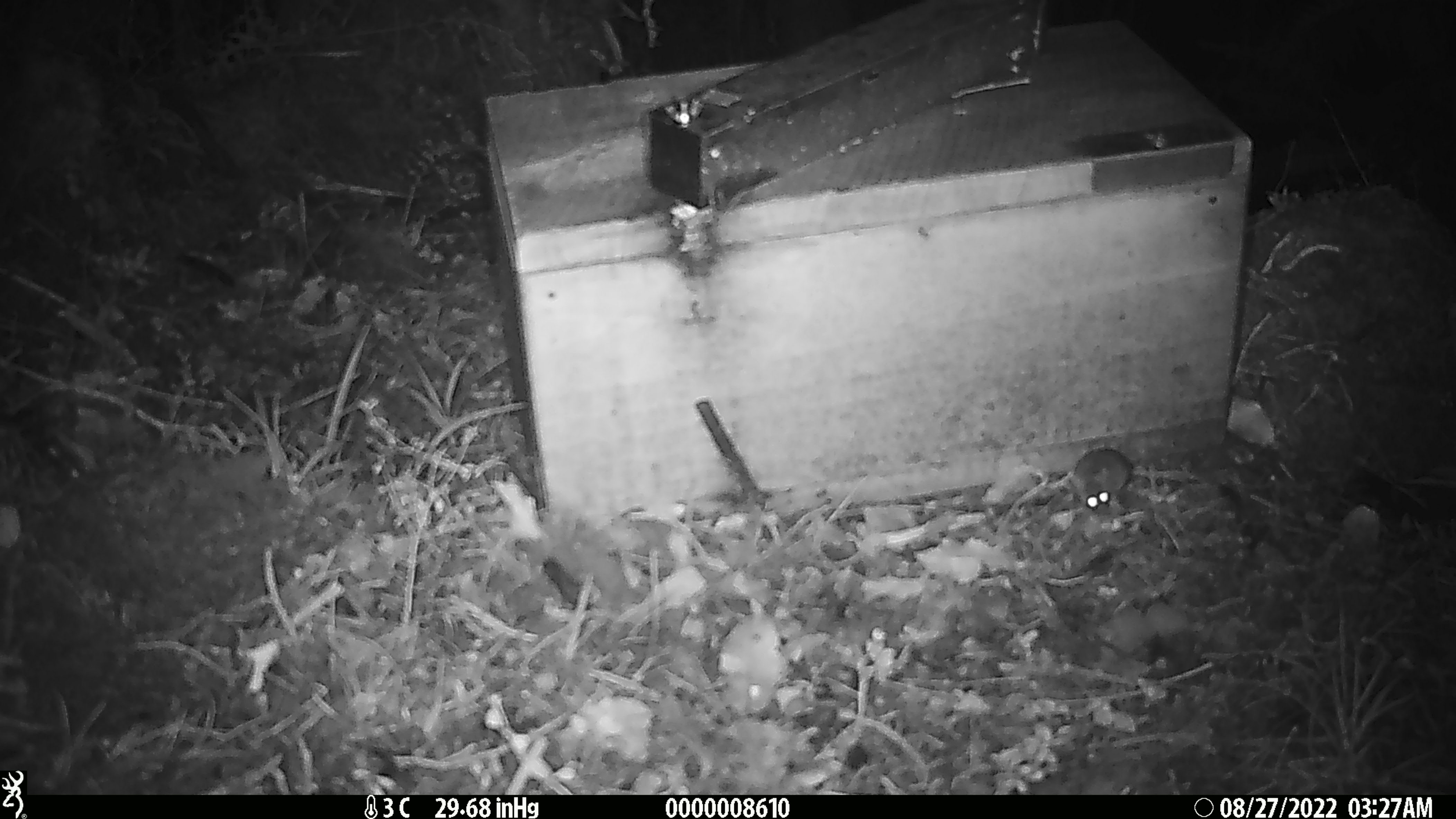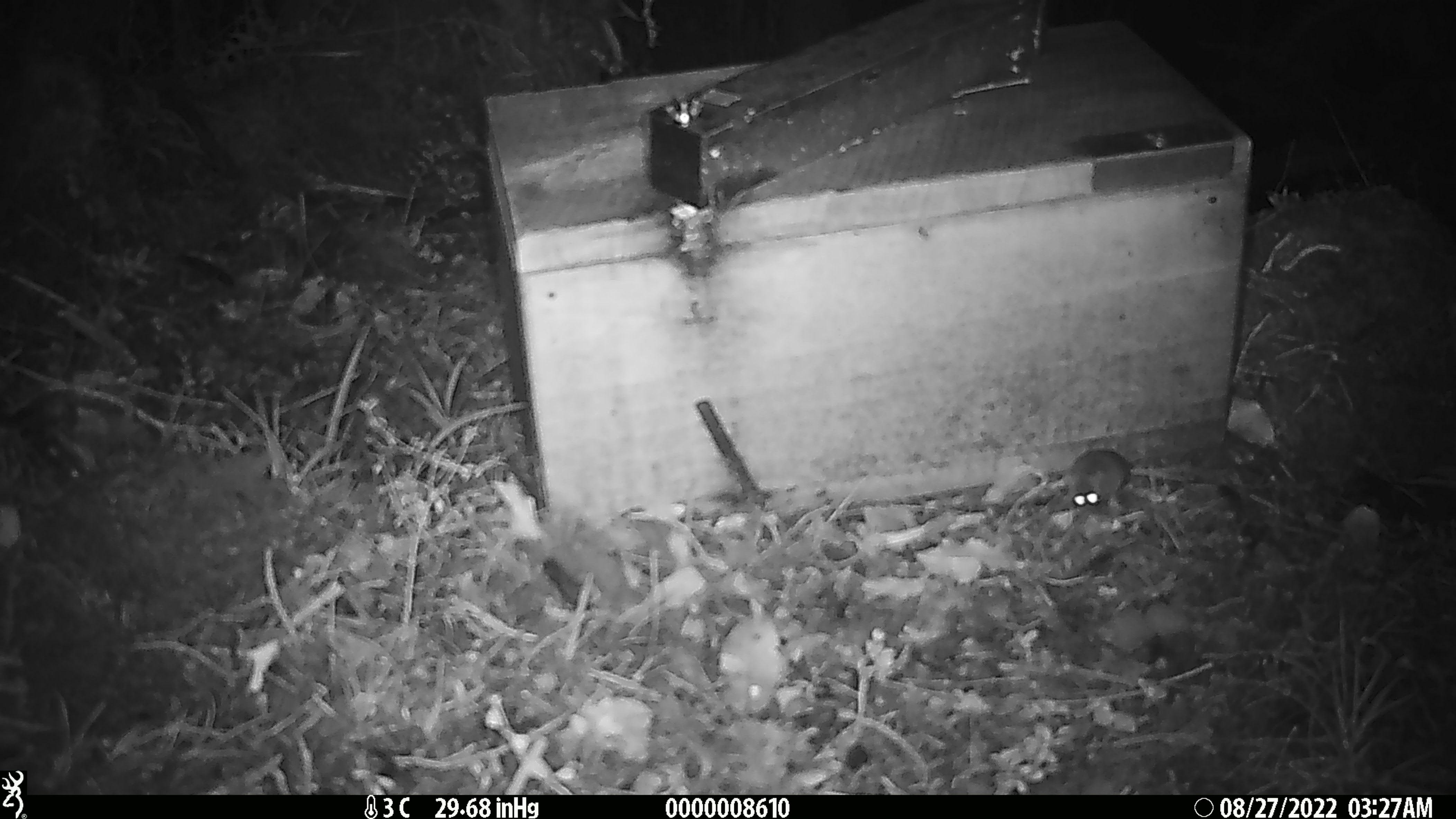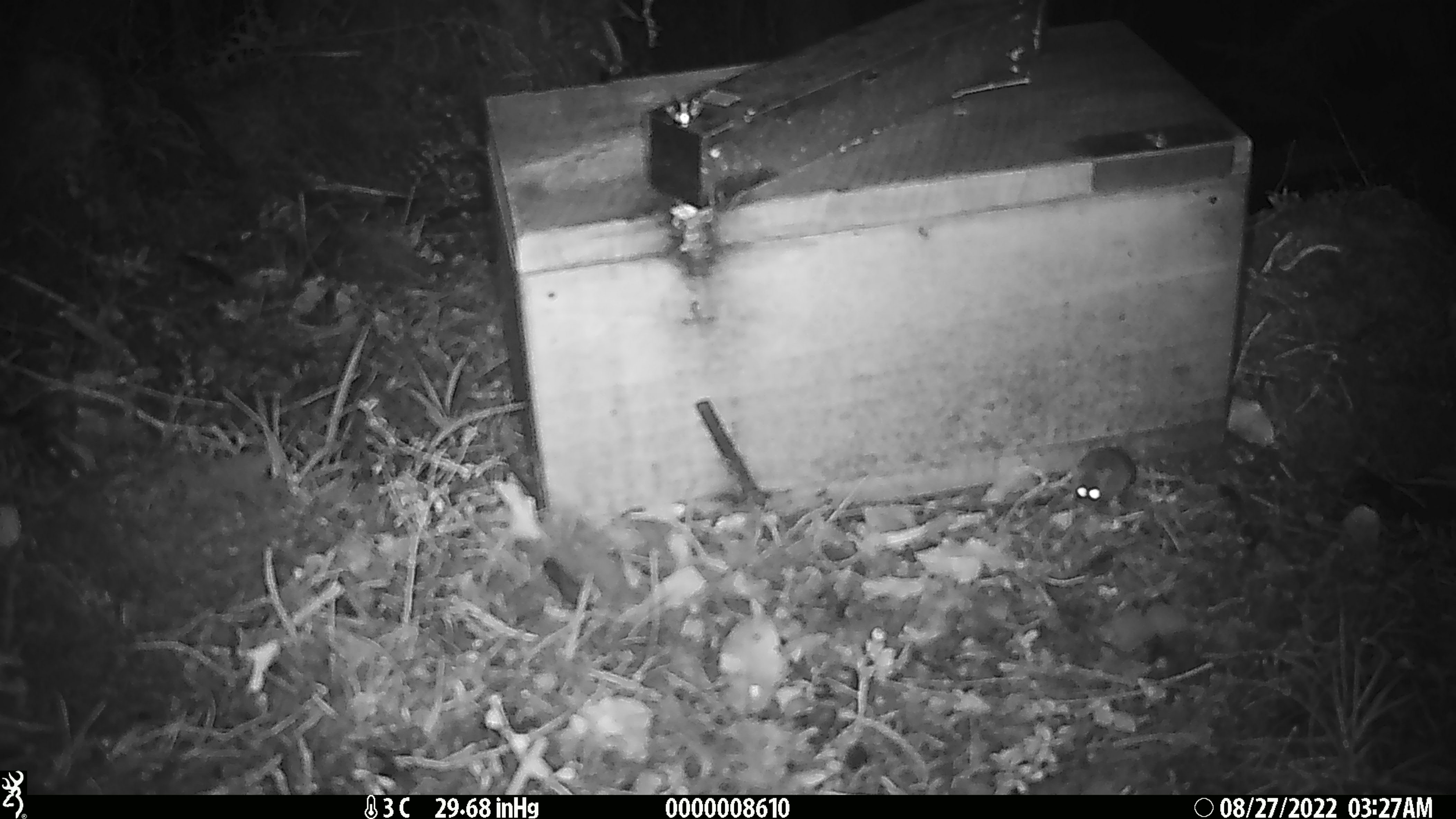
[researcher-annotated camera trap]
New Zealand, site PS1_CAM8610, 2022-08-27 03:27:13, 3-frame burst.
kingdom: Animalia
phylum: Chordata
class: Mammalia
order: Rodentia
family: Muridae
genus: Mus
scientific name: Mus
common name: mouse